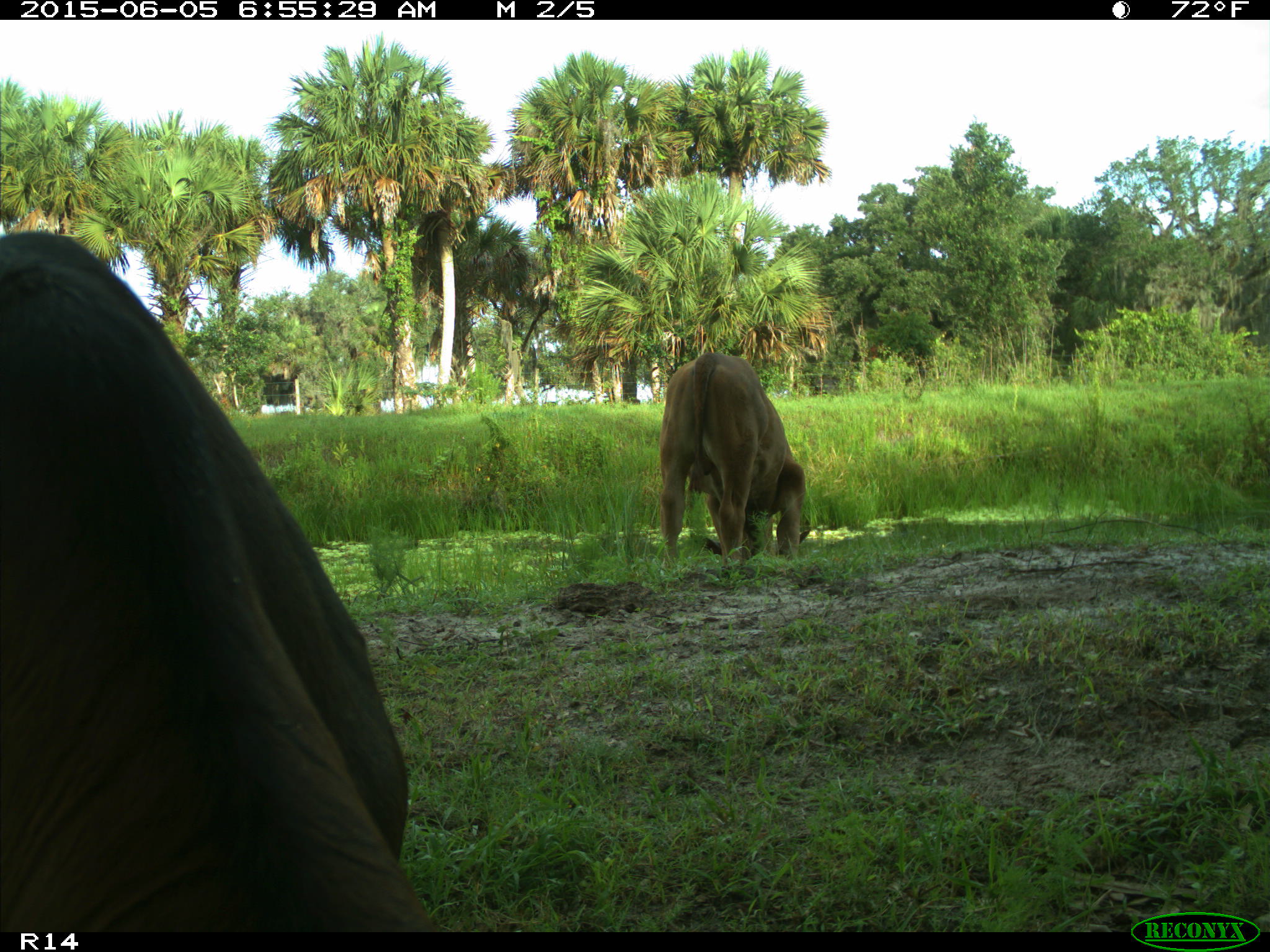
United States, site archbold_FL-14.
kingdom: Animalia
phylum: Chordata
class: Mammalia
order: Artiodactyla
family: Bovidae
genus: Bos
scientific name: Bos taurus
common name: domestic cow